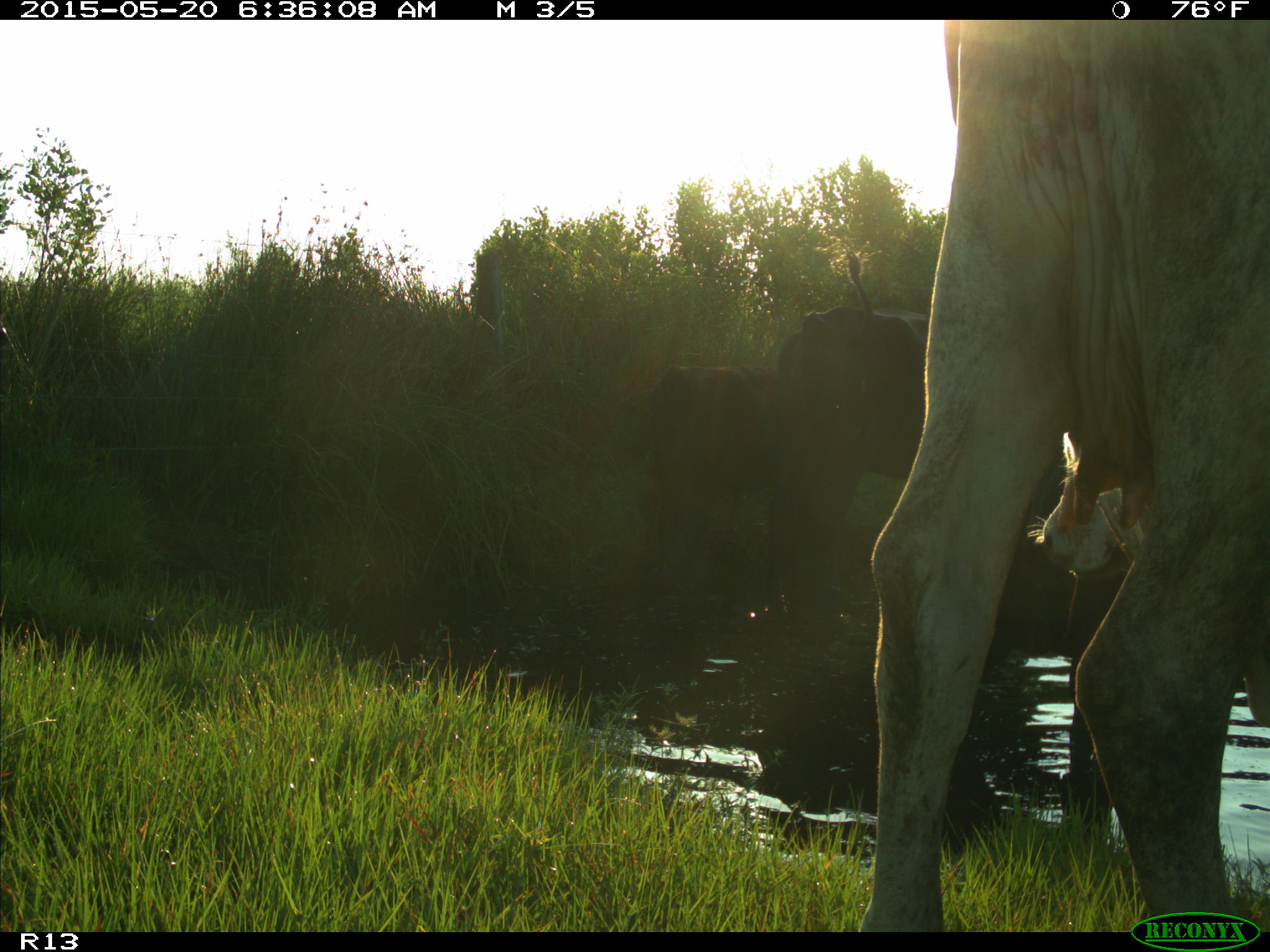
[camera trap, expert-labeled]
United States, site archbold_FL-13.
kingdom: Animalia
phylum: Chordata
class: Mammalia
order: Artiodactyla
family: Bovidae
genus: Bos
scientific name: Bos taurus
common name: domestic cow